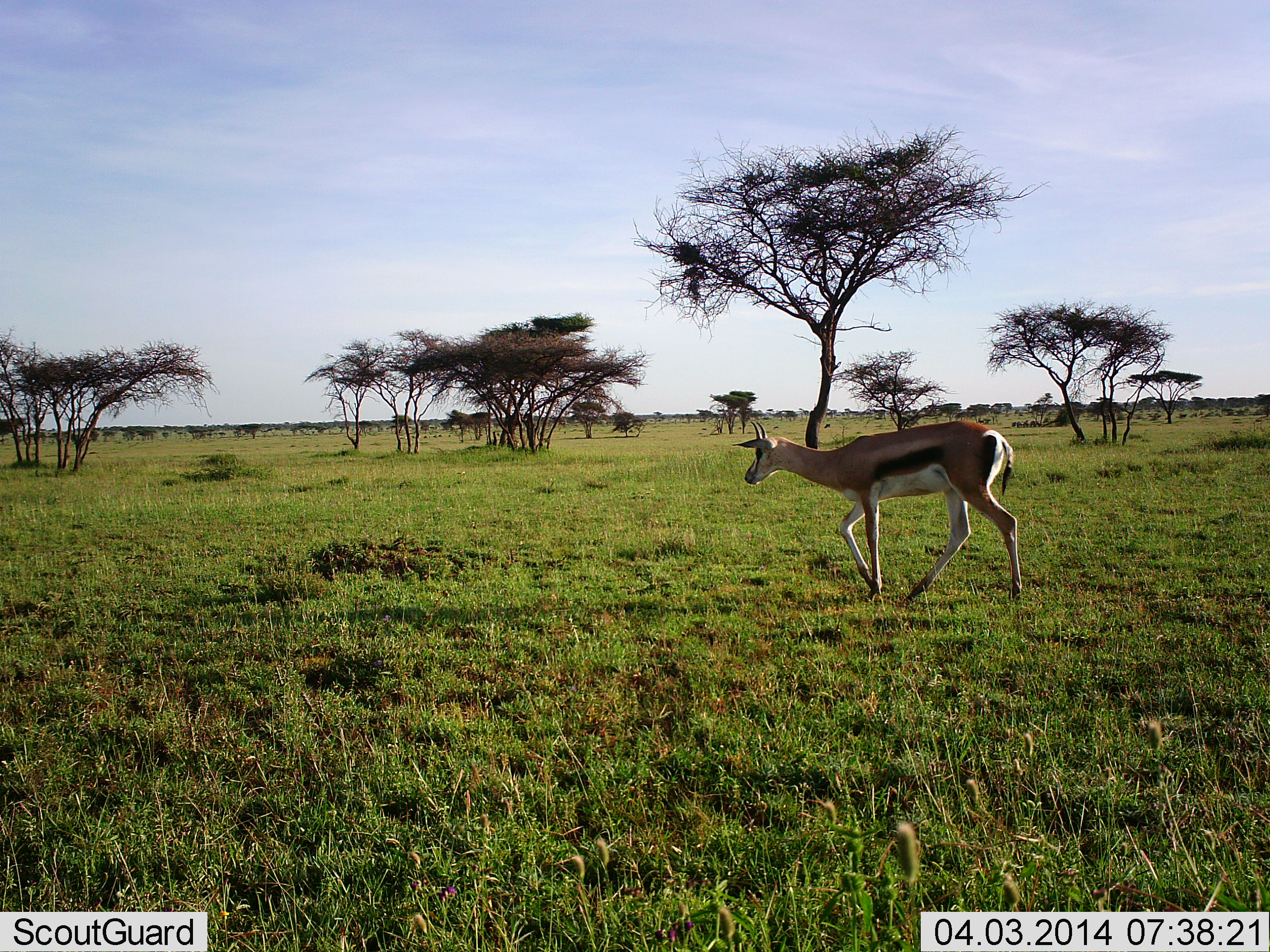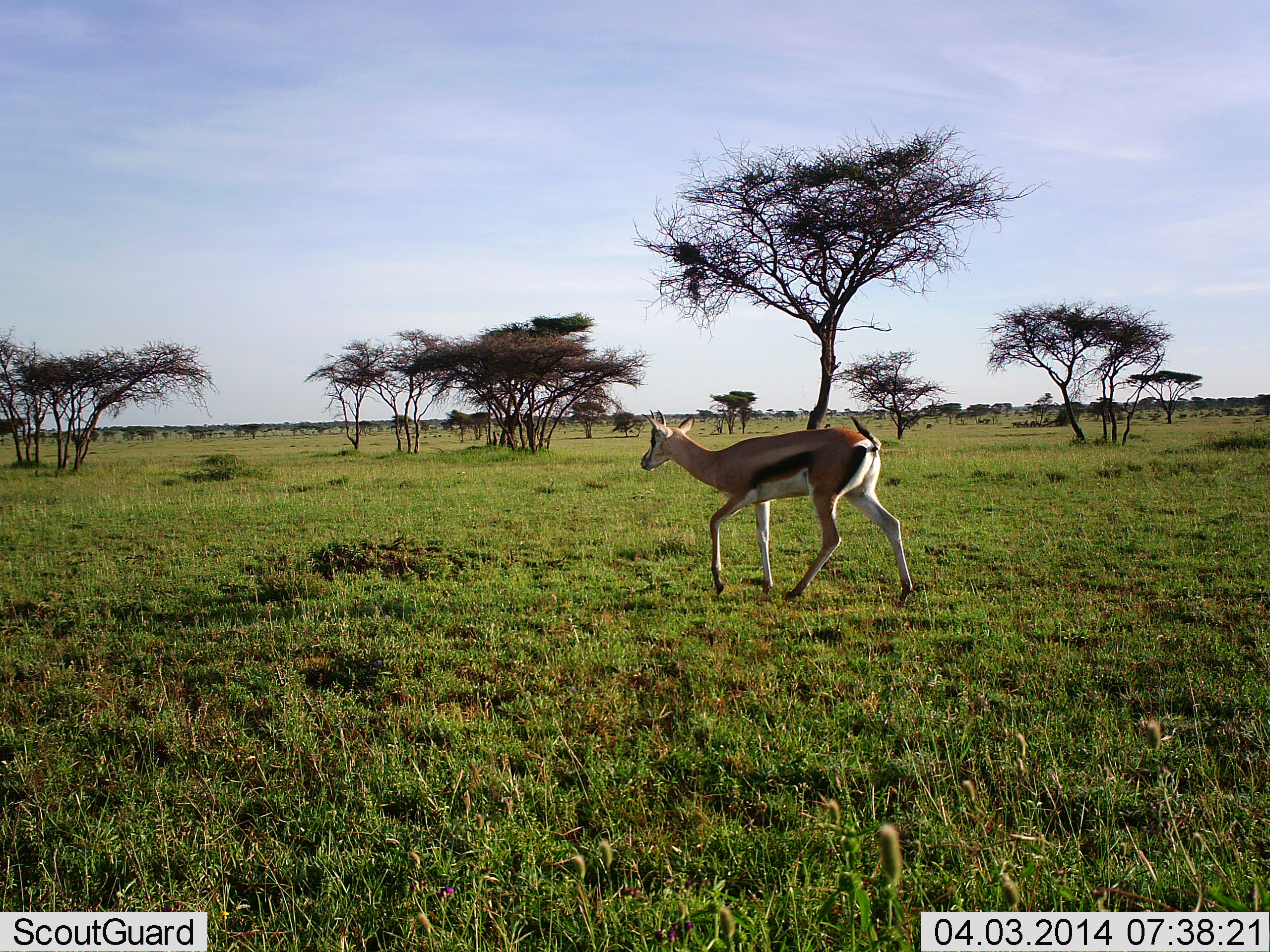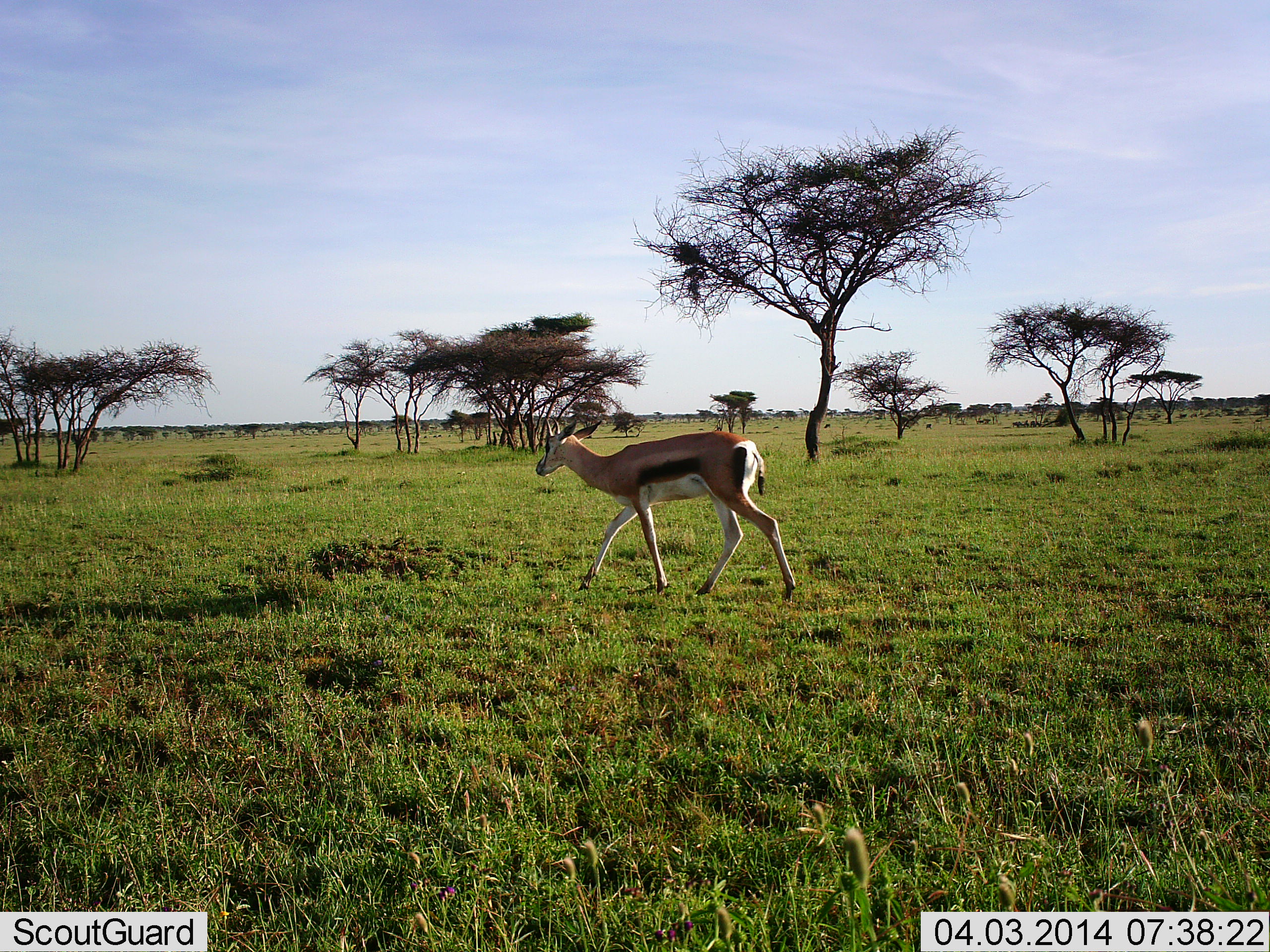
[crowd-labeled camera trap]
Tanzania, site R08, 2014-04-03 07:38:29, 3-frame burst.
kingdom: Animalia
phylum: Chordata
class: Mammalia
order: Artiodactyla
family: Bovidae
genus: Eudorcas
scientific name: Eudorcas thomsonii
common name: thomson's gazelle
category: gazellethomsons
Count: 1.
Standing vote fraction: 0%.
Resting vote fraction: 0%.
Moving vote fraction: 100%.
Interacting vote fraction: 0%.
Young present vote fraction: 0%.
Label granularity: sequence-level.